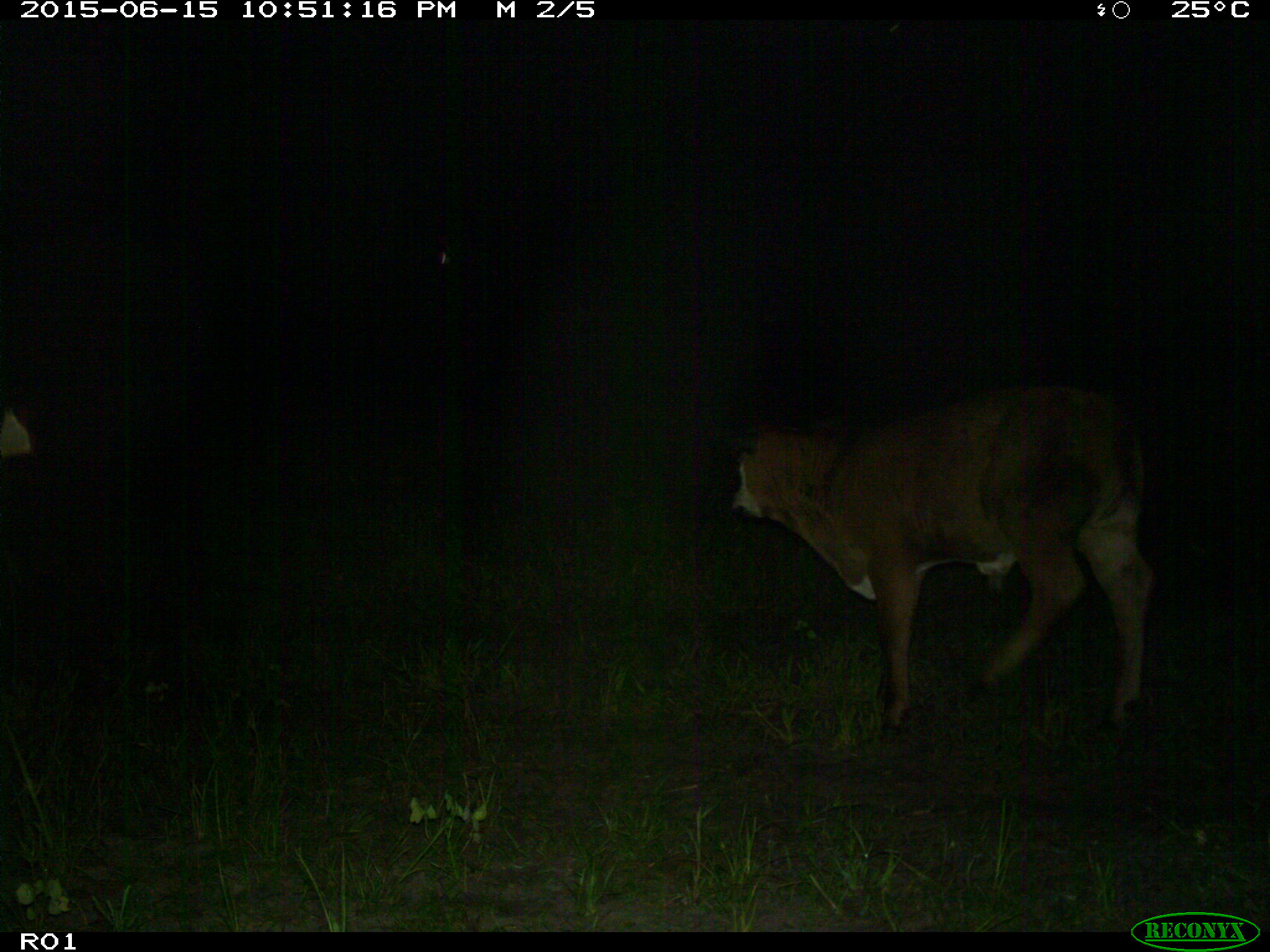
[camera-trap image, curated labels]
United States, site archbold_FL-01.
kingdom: Animalia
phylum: Chordata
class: Mammalia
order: Artiodactyla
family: Bovidae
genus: Bos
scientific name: Bos taurus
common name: domestic cow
Bos taurus (domestic cow).